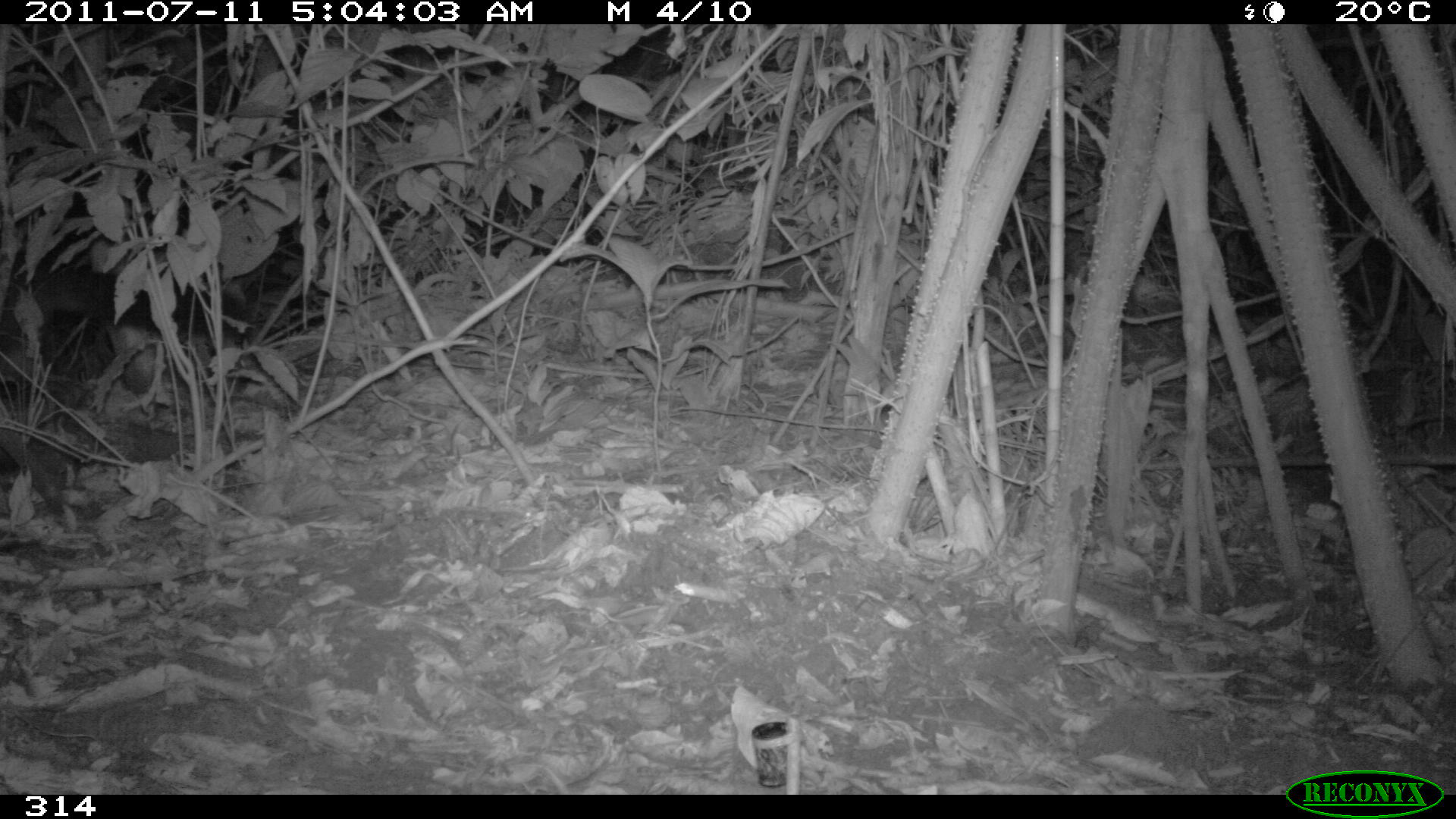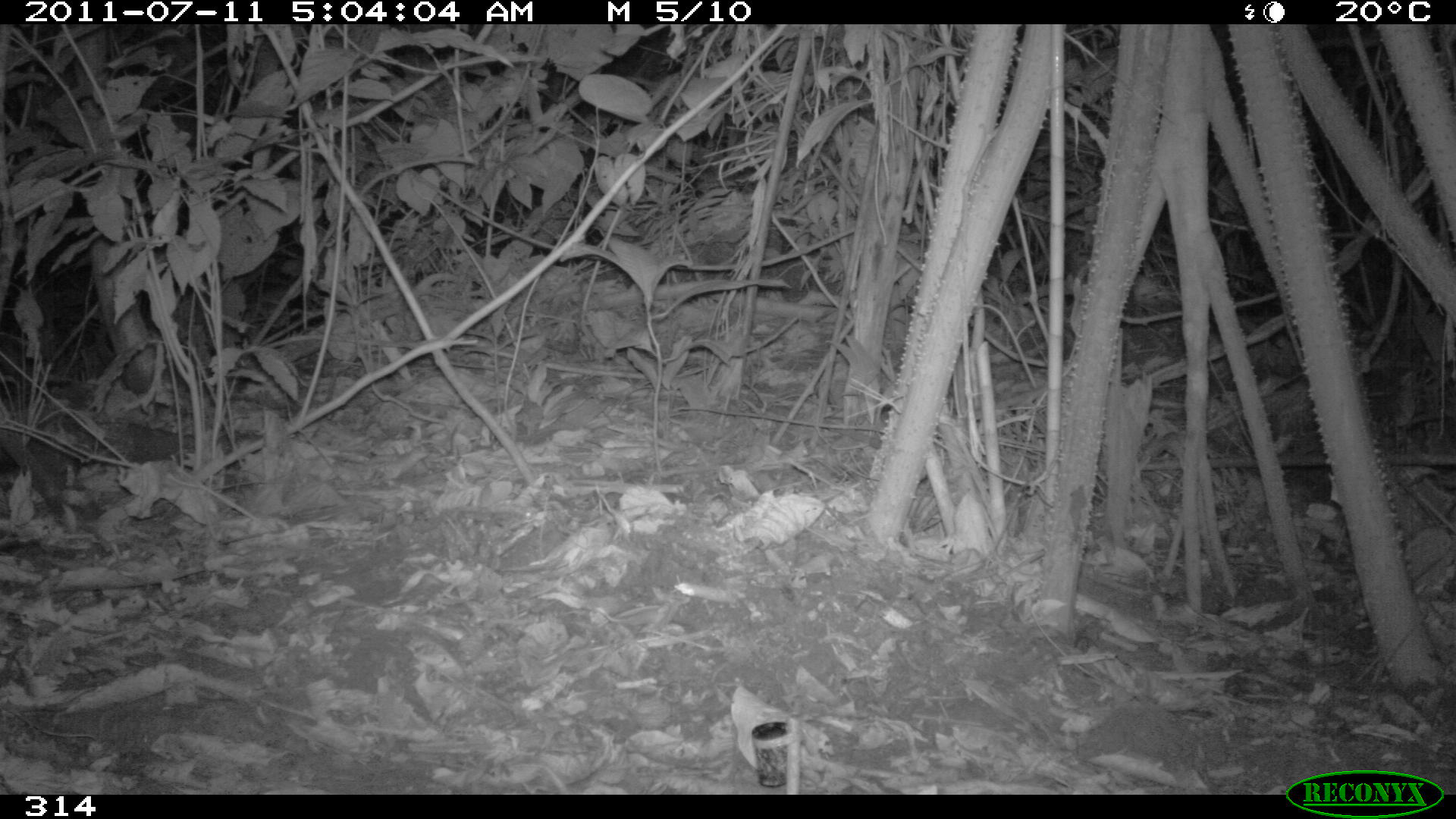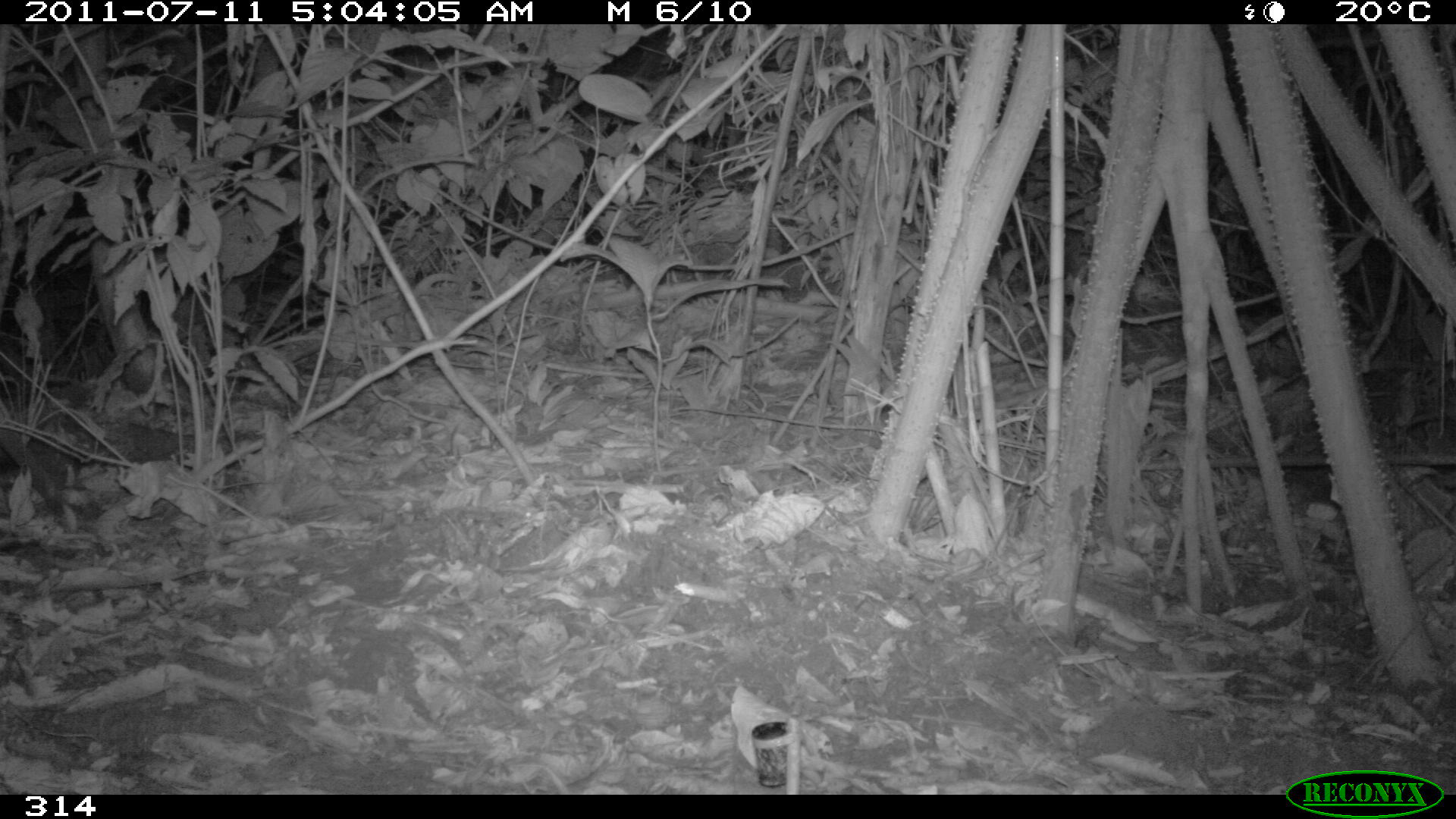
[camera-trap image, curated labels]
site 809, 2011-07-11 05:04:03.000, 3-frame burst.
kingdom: Animalia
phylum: Chordata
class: Mammalia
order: Carnivora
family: Procyonidae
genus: Procyon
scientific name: Procyon cancrivorus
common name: crab-eating raccoon